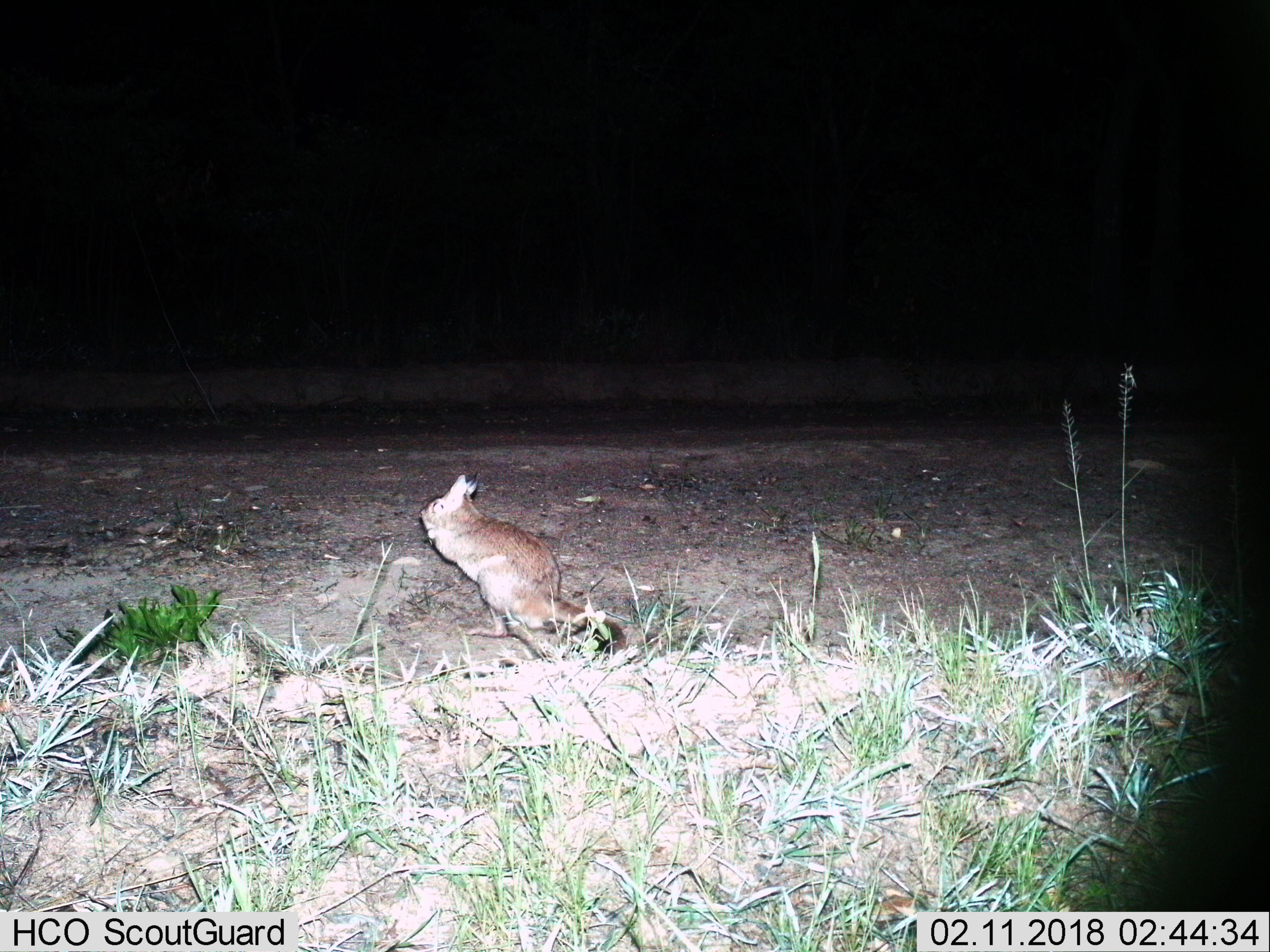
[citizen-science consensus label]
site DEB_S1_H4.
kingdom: Animalia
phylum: Chordata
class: Mammalia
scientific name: Mammalia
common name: rodent or shrew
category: rodentsshrews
Rodentsshrews (rodent or shrew) (Mammalia), count 1. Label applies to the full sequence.